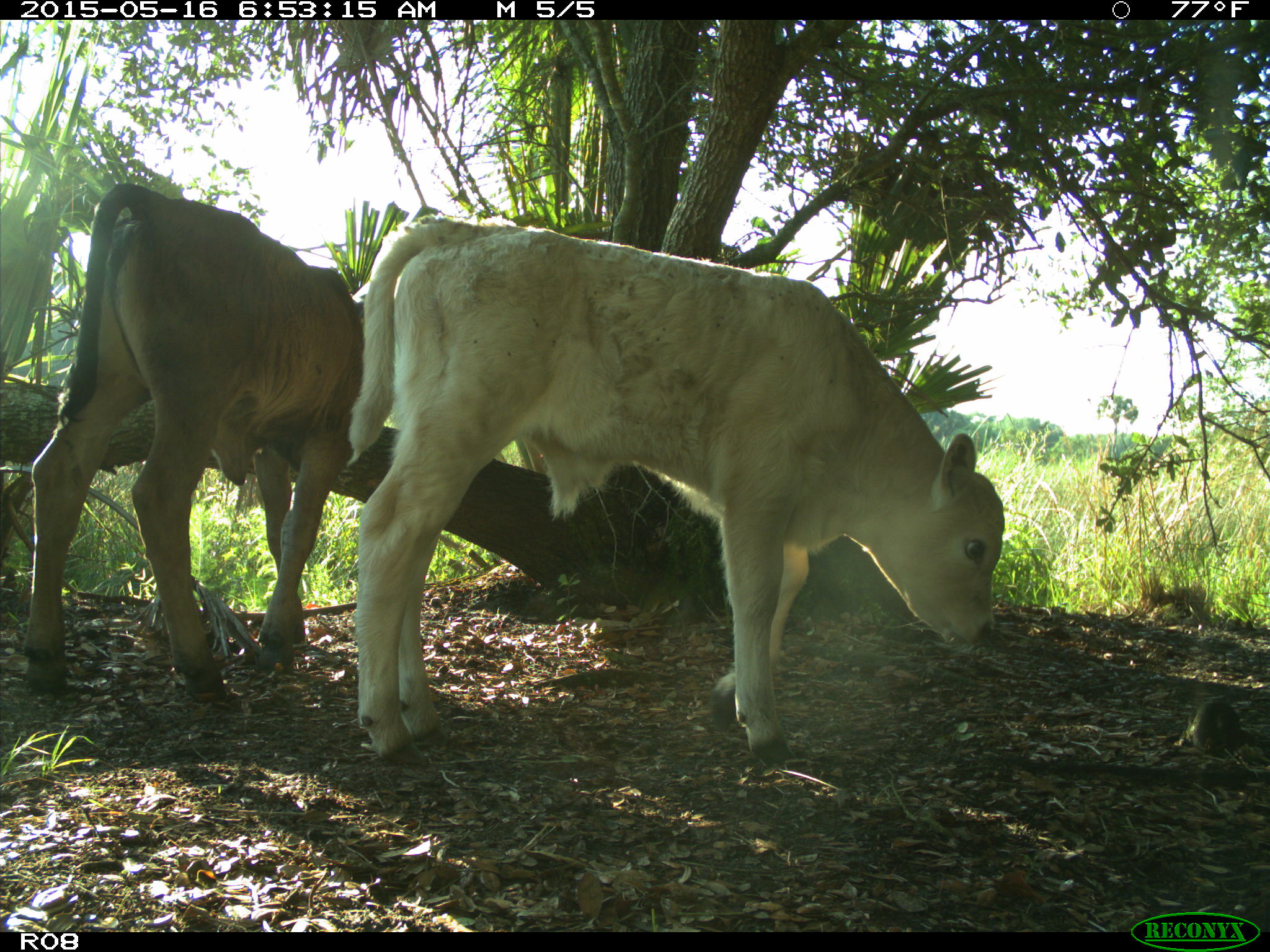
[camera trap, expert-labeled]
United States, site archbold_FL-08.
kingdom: Animalia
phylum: Chordata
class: Mammalia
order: Artiodactyla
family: Bovidae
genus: Bos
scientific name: Bos taurus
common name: domestic cow